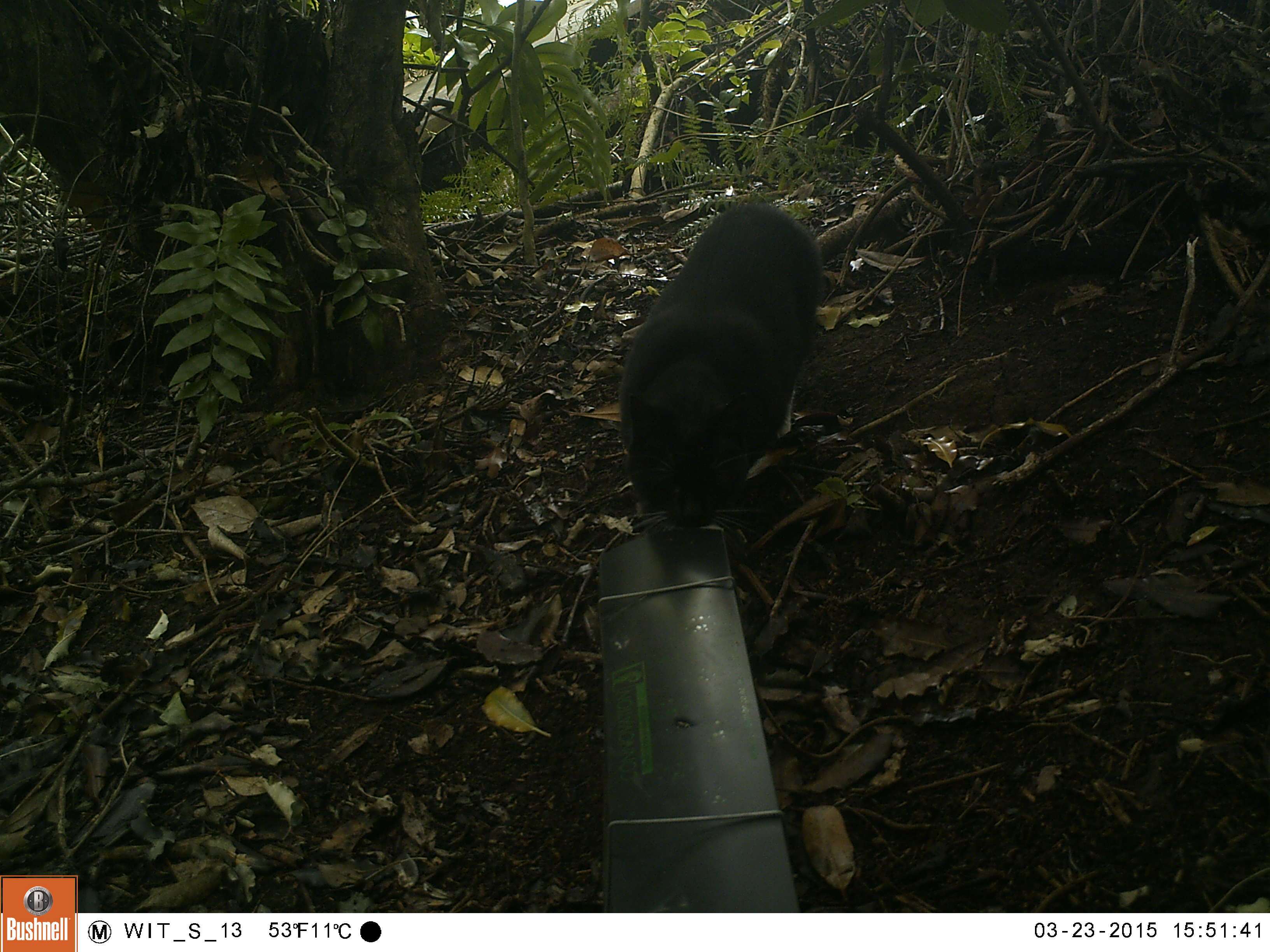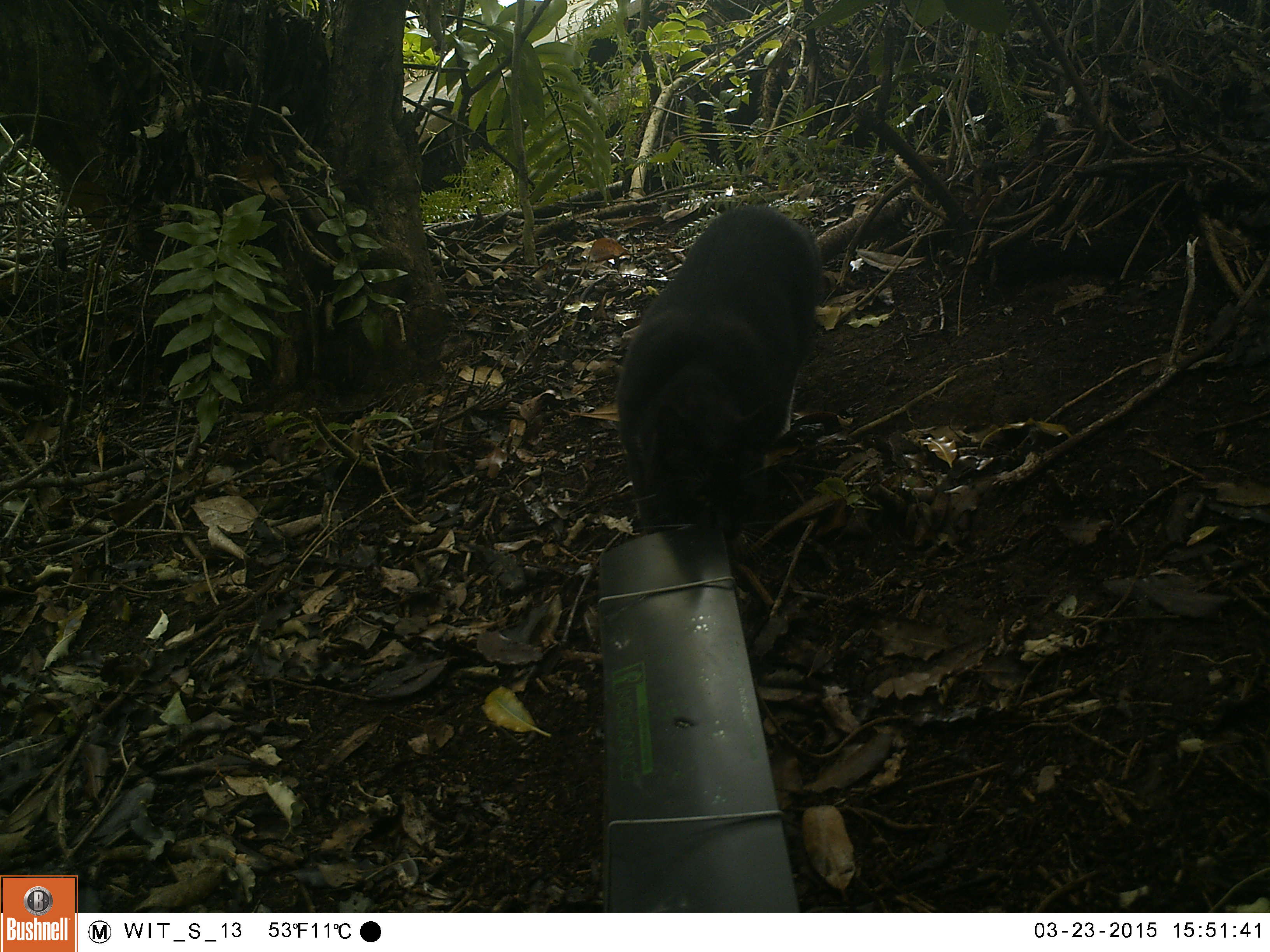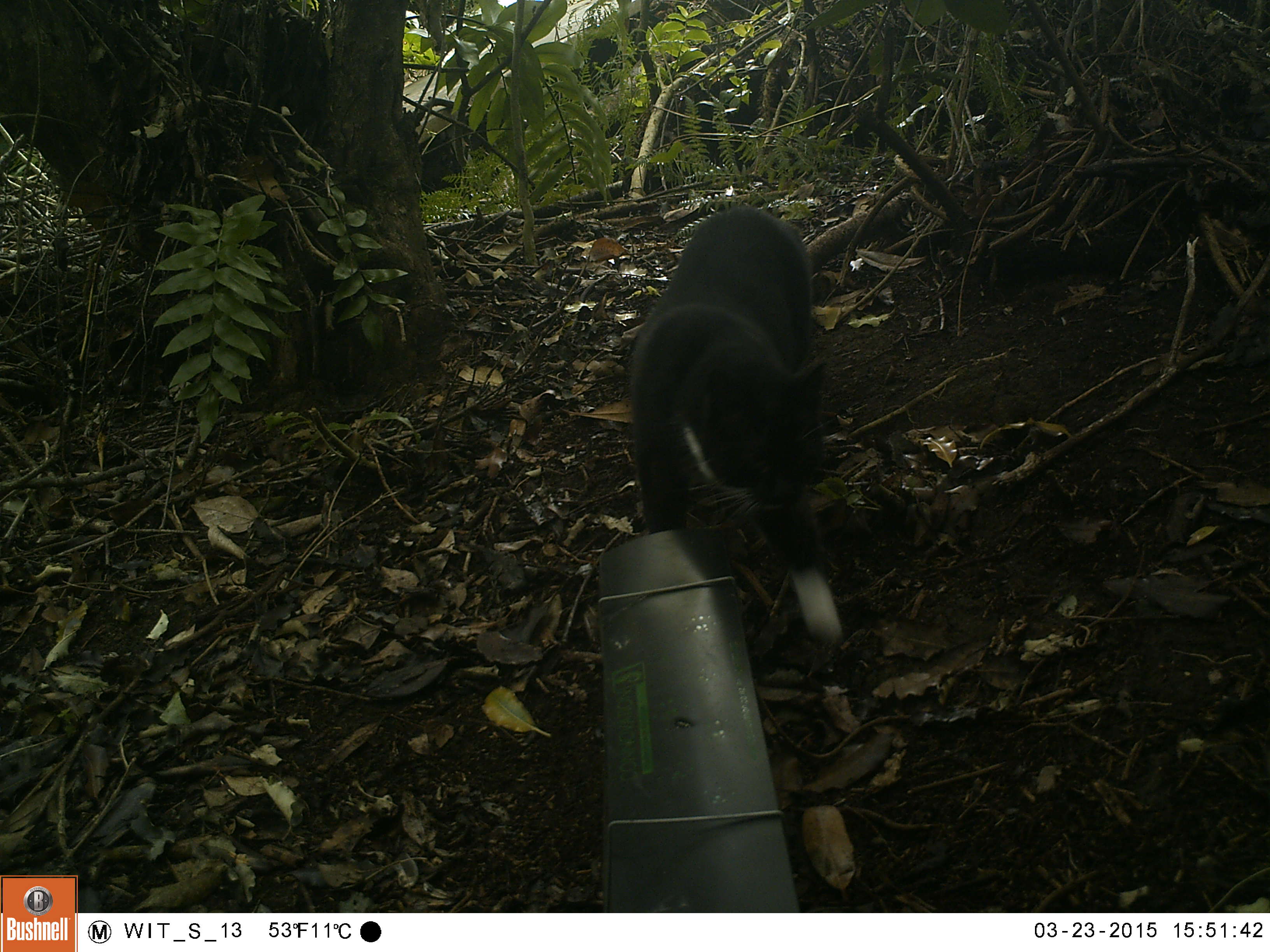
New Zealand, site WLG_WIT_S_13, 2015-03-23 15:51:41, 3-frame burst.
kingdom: Animalia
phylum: Chordata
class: Mammalia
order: Carnivora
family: Felidae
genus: Felis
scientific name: Felis catus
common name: domestic cat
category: cat